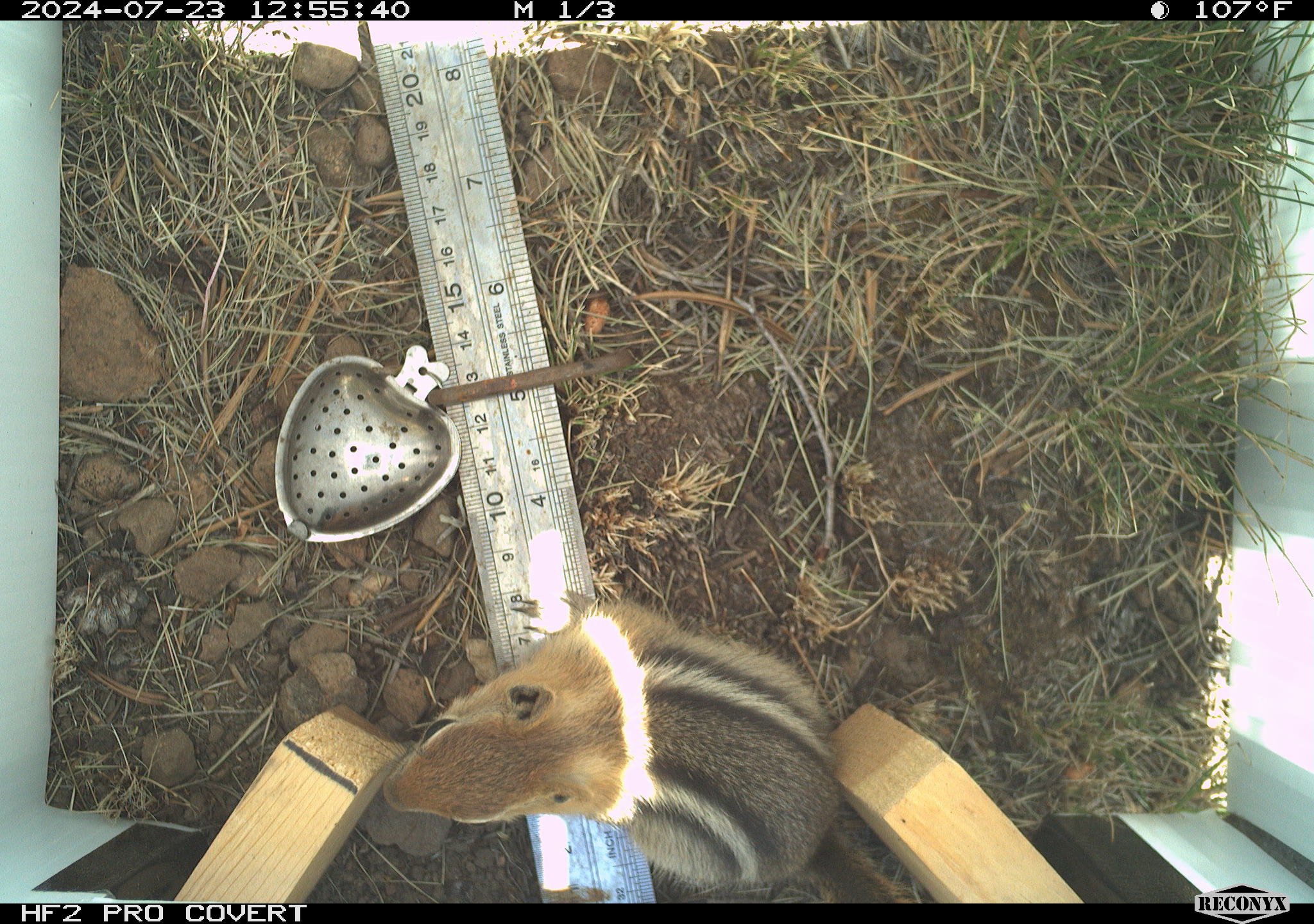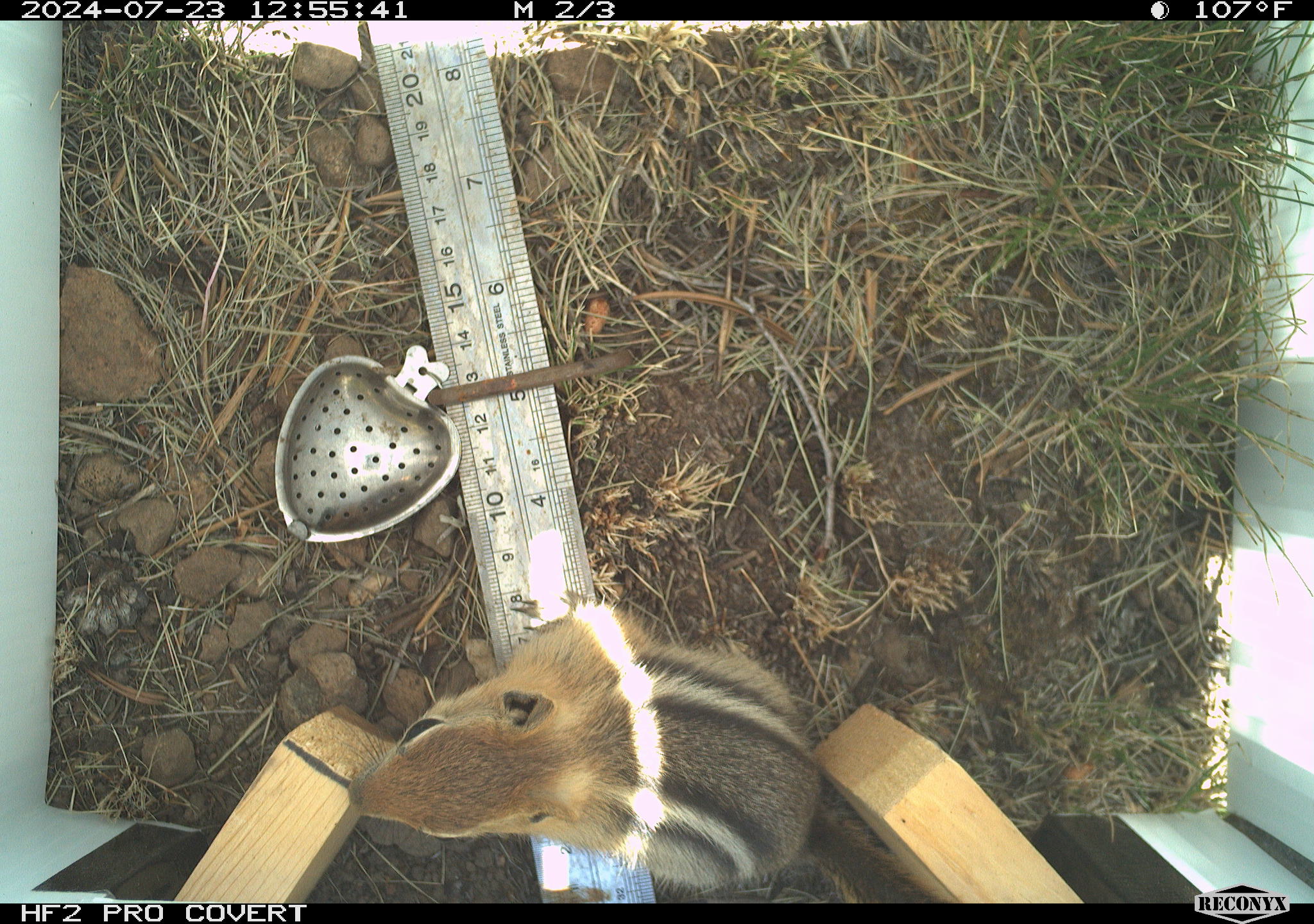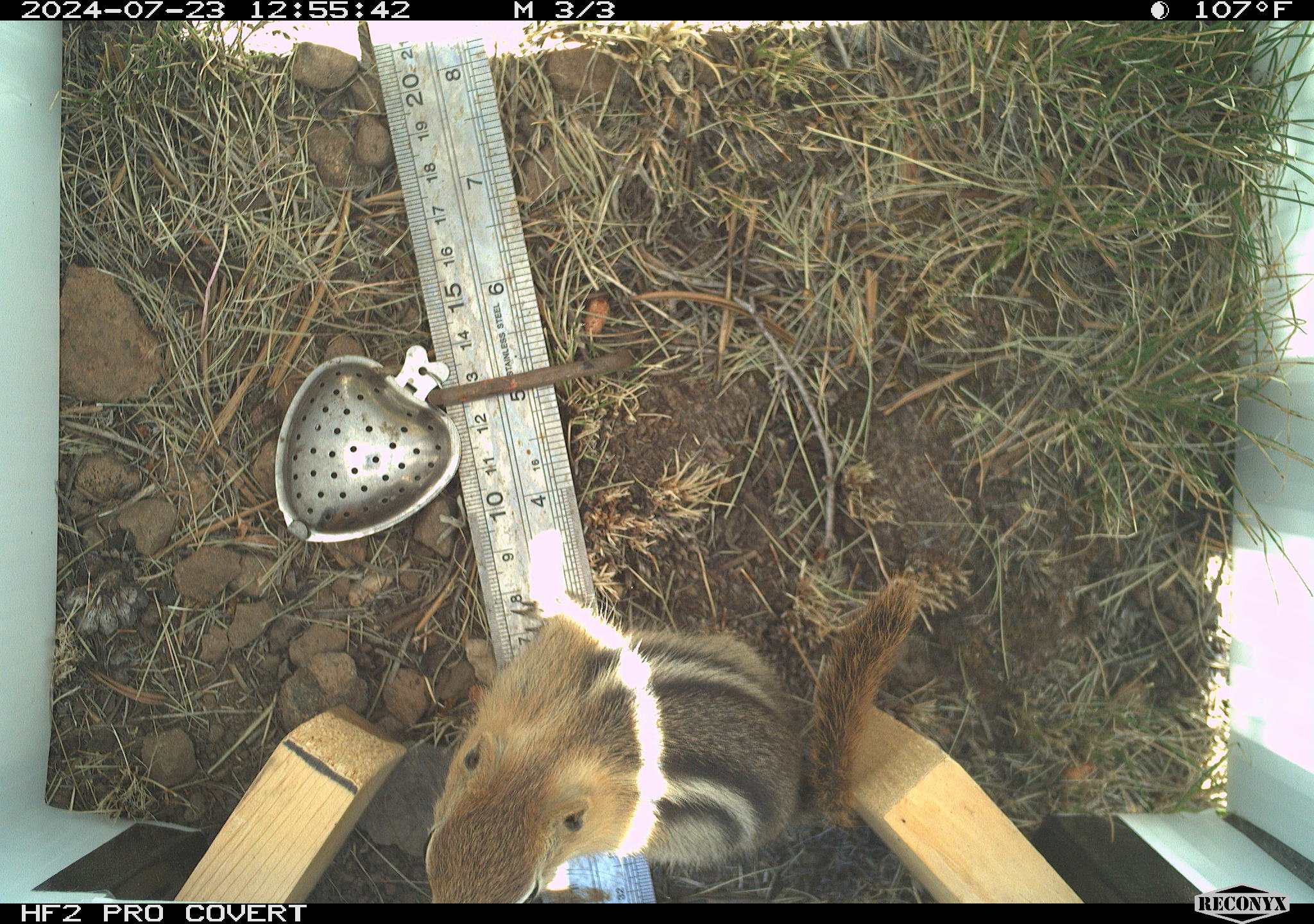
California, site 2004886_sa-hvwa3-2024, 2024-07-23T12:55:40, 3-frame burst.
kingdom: Animalia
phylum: Chordata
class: Mammalia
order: Rodentia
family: Sciuridae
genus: Callospermophilus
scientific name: Callospermophilus lateralis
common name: golden mantled ground squirrel